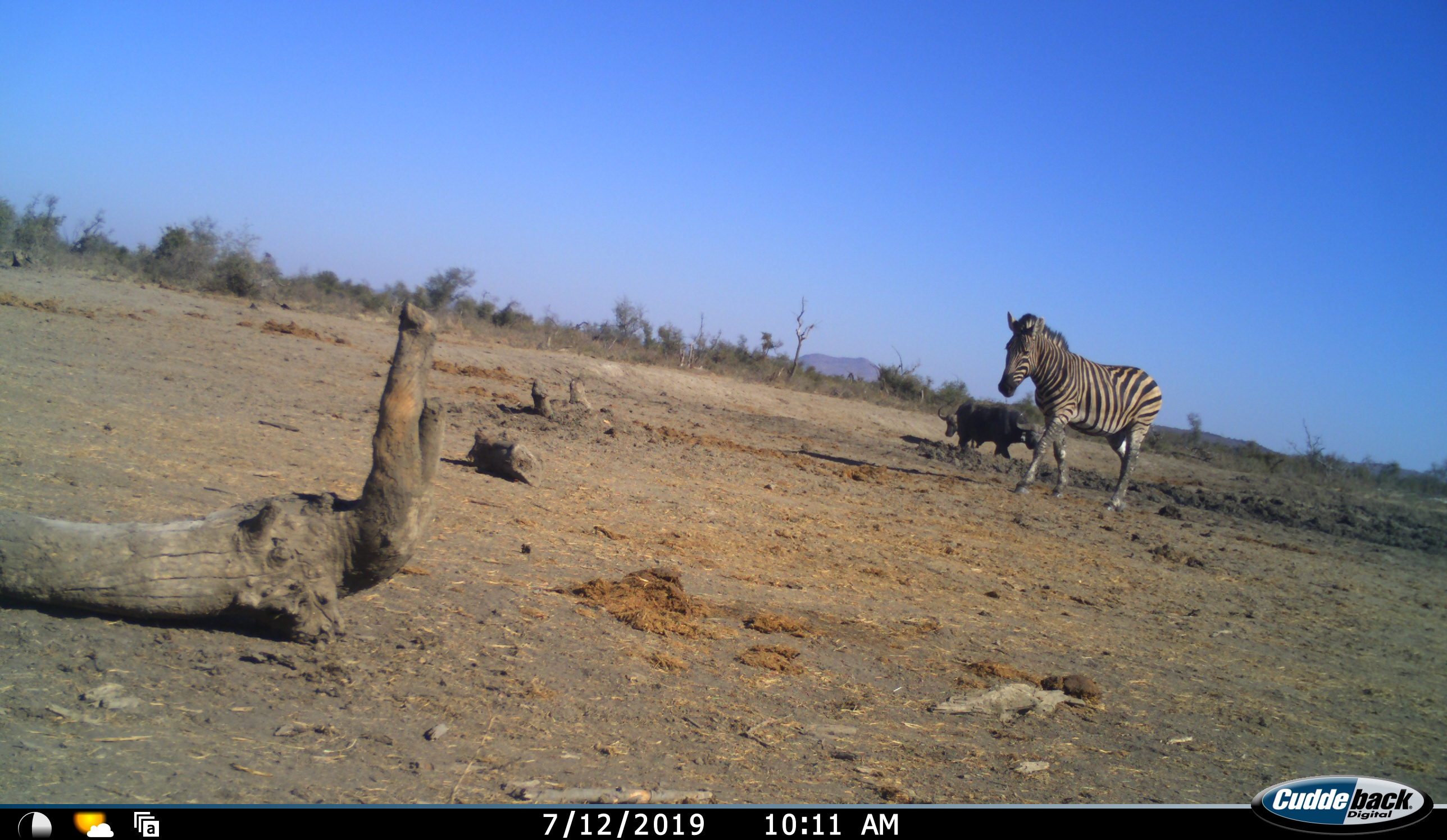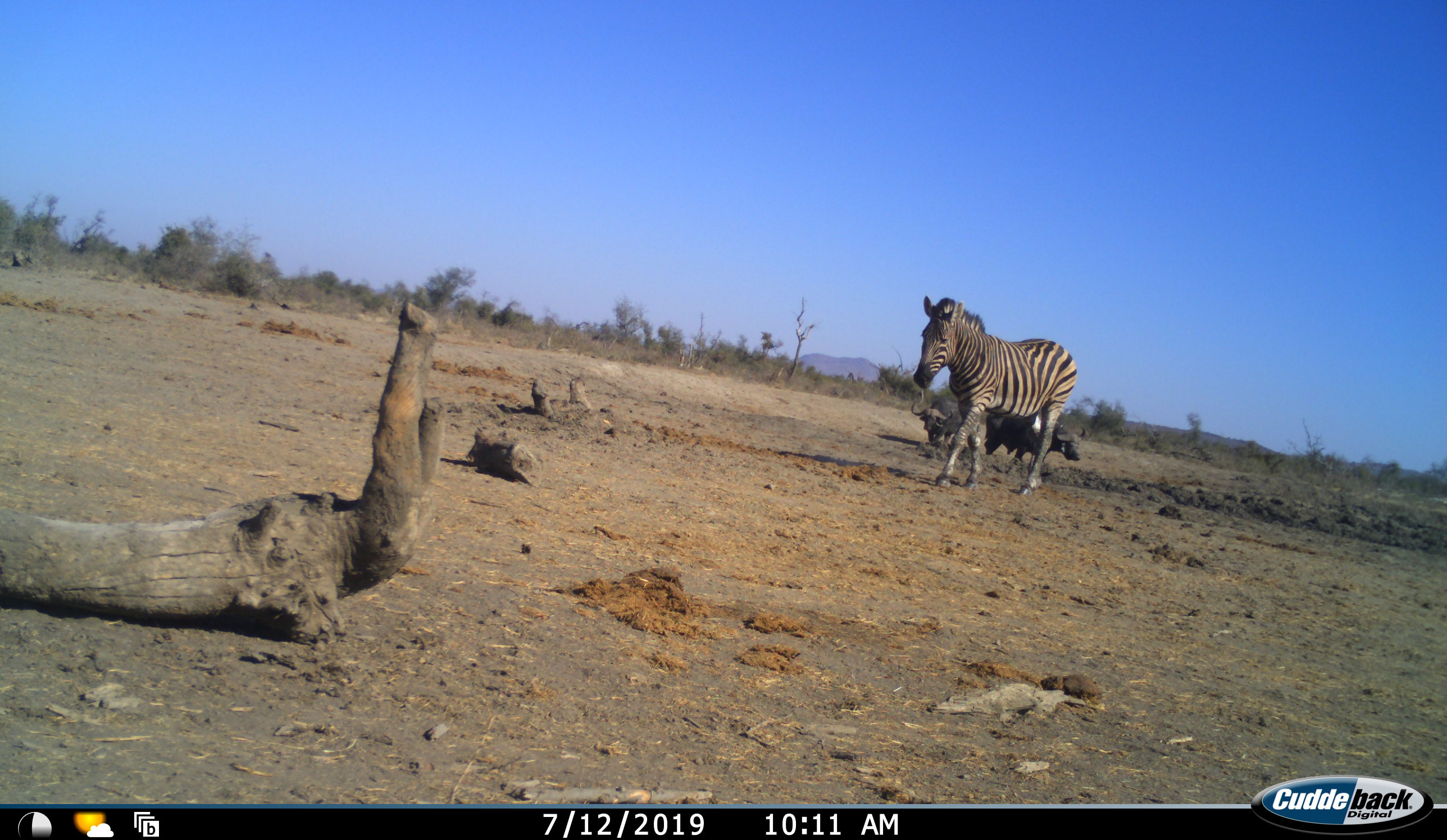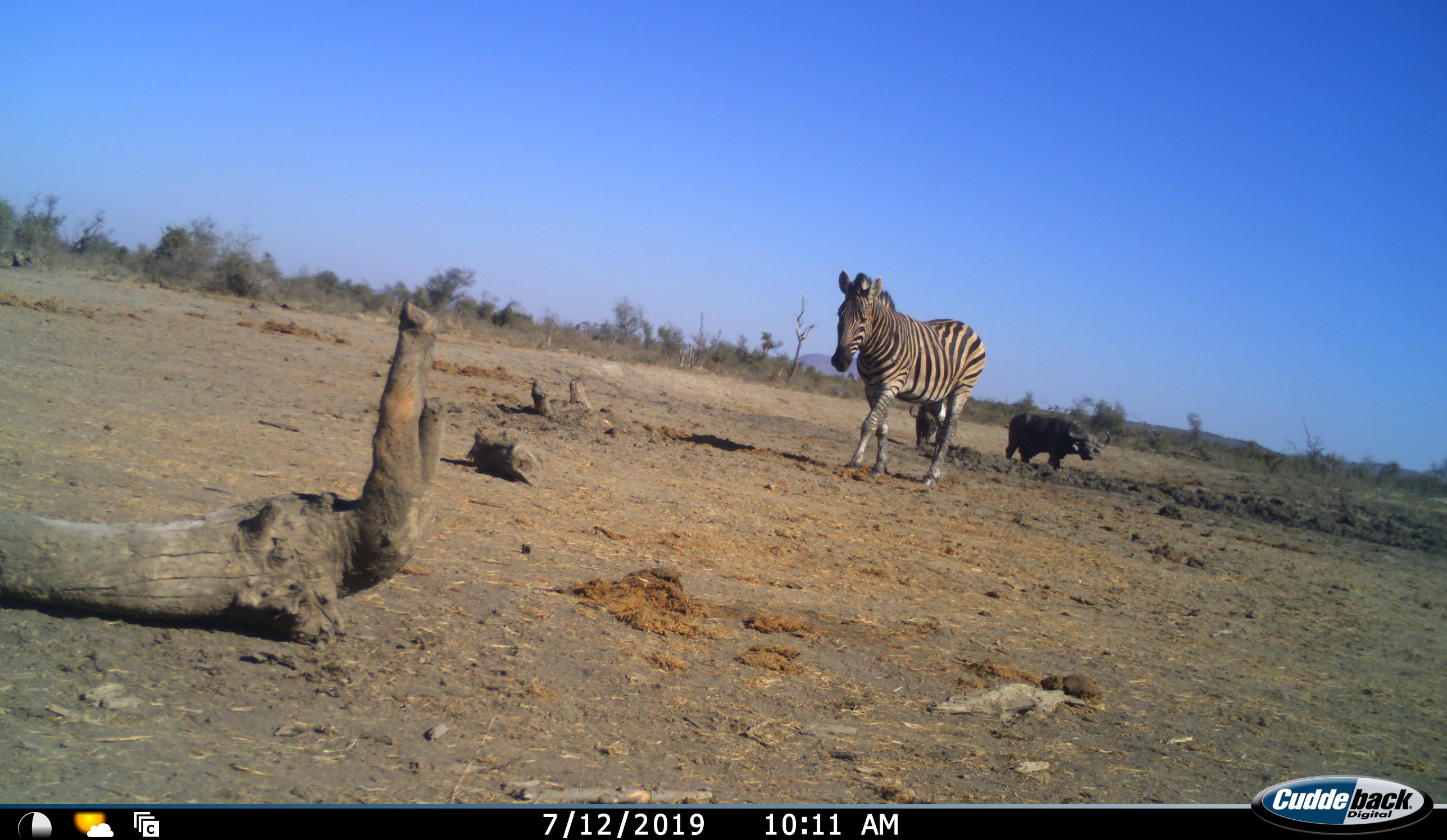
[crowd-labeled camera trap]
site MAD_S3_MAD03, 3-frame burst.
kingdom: Animalia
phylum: Chordata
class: Mammalia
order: Artiodactyla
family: Bovidae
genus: Syncerus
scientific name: Syncerus caffer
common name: african buffalo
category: buffalo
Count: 2.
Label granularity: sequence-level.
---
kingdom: Animalia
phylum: Chordata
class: Mammalia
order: Perissodactyla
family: Equidae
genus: Equus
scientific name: Equus quagga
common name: plains zebra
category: zebraplains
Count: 1.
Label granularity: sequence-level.